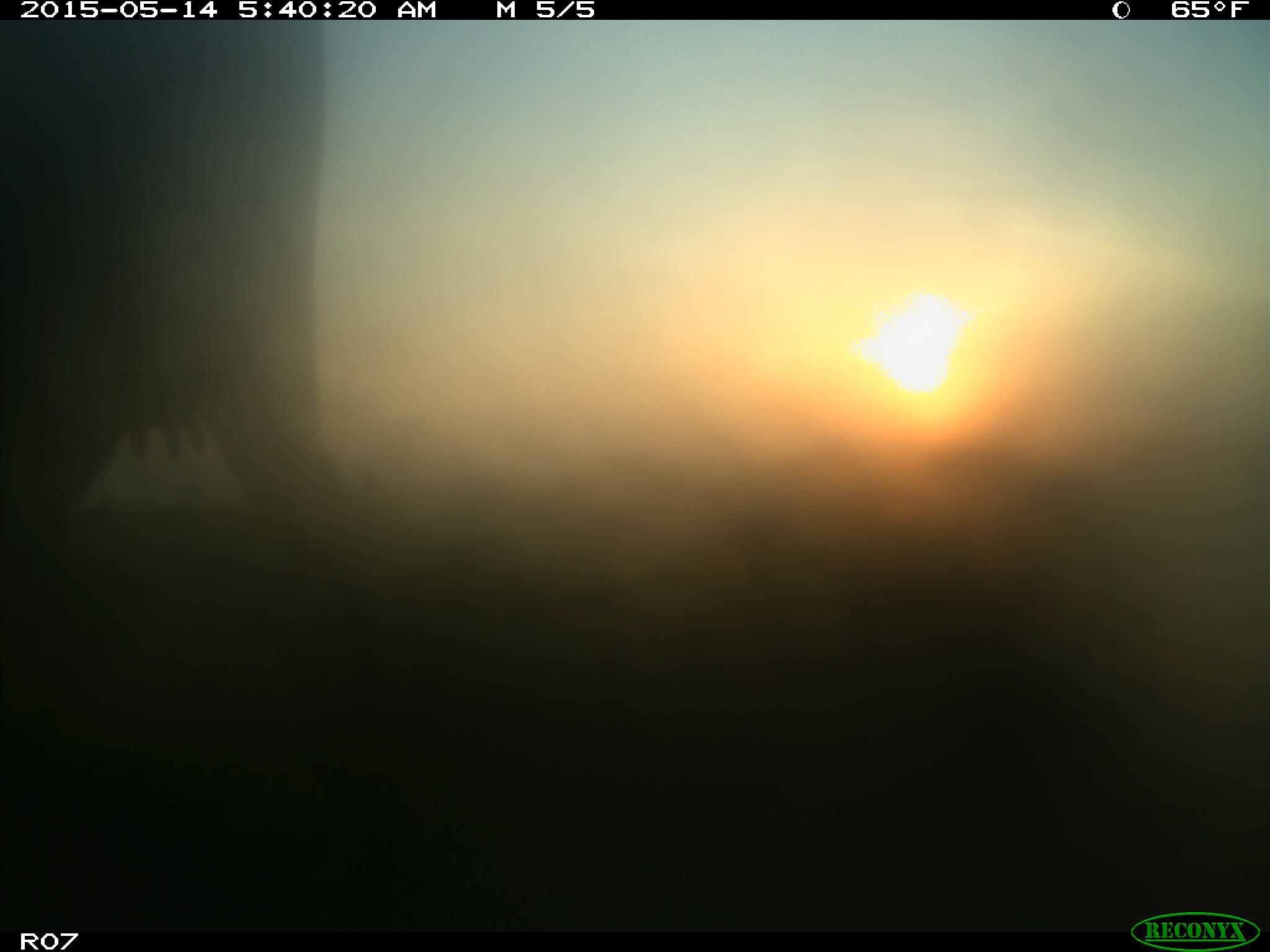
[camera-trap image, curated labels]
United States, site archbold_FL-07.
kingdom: Animalia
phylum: Chordata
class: Mammalia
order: Artiodactyla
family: Bovidae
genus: Bos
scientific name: Bos taurus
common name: domestic cow